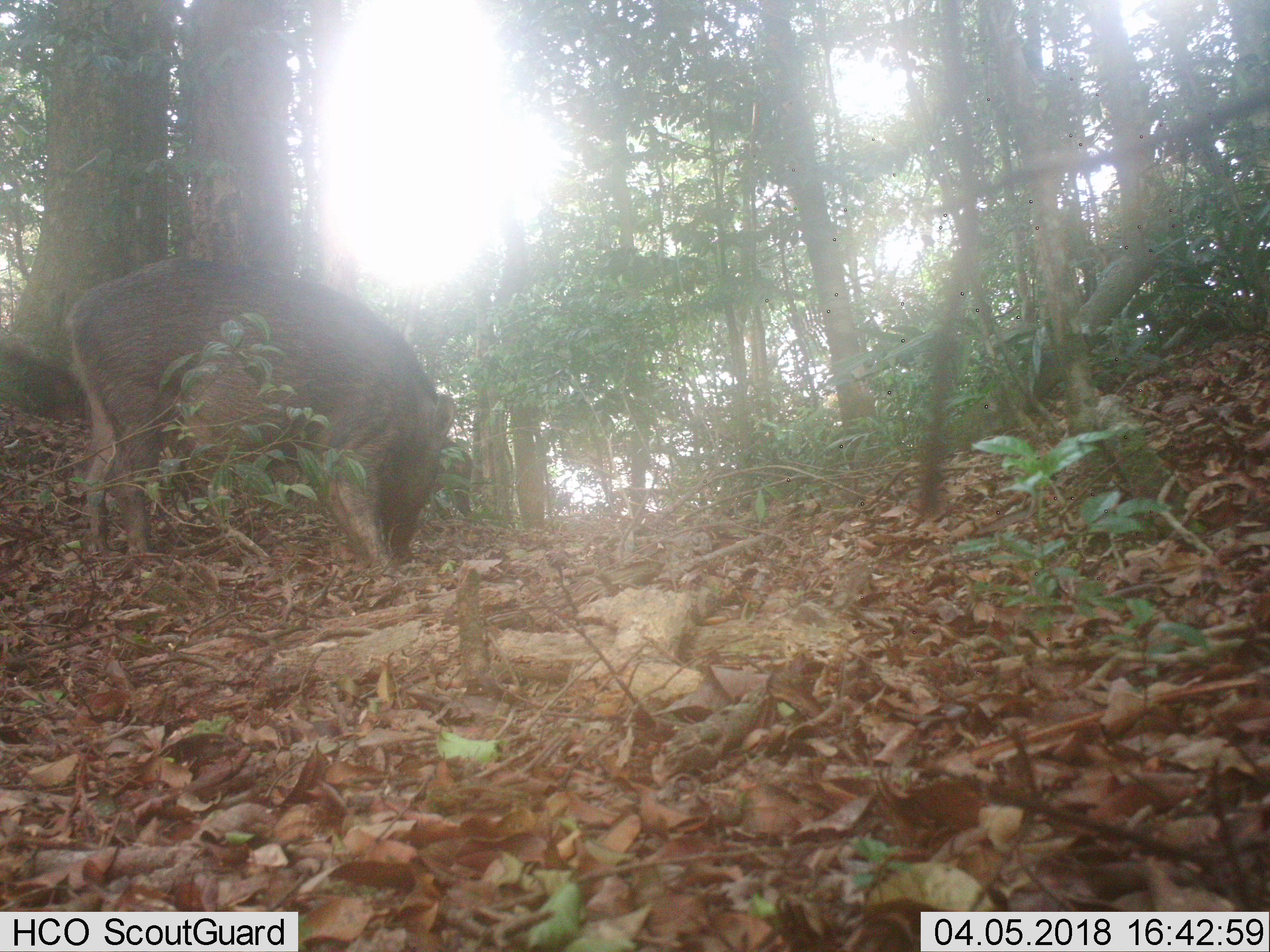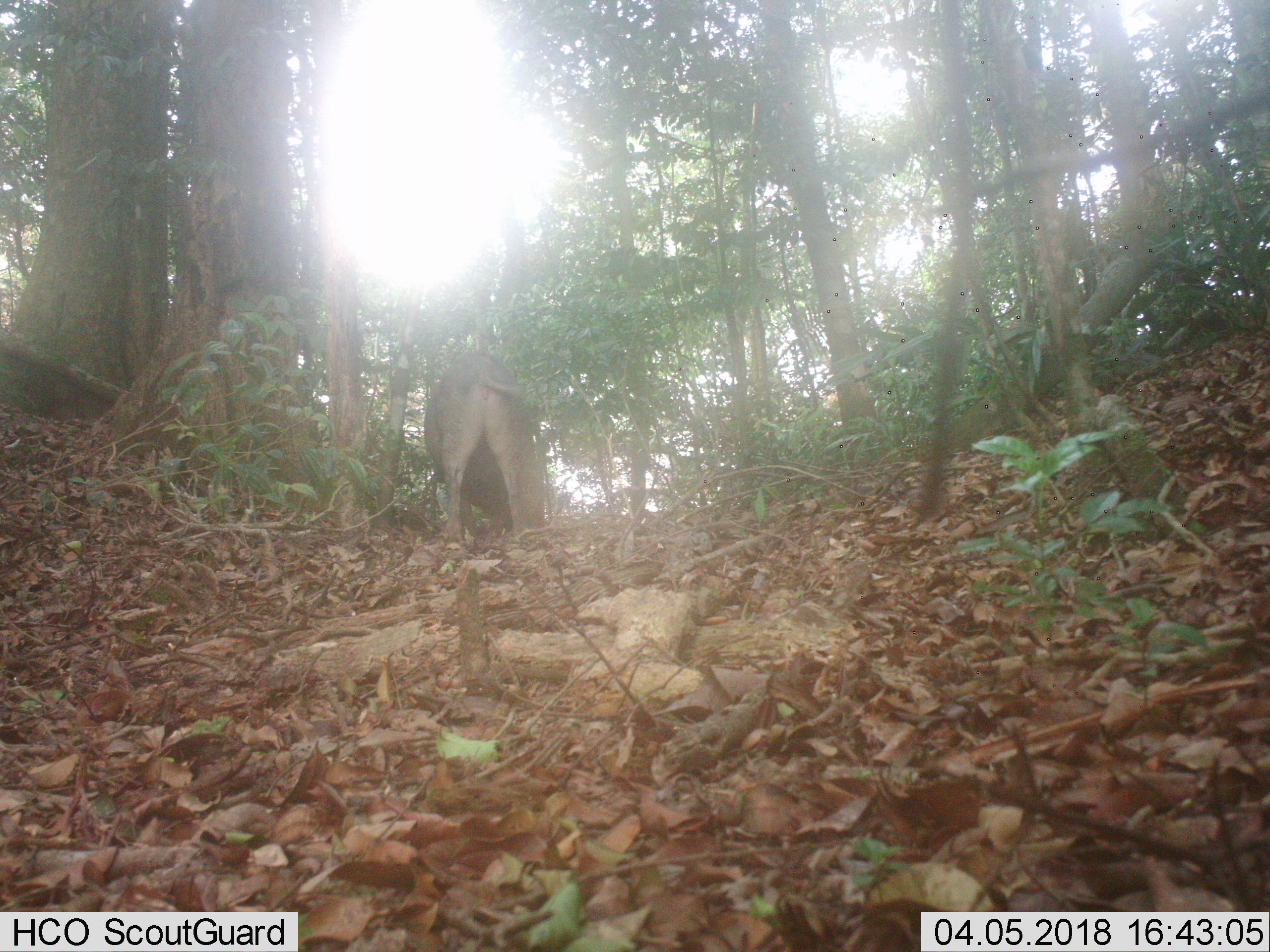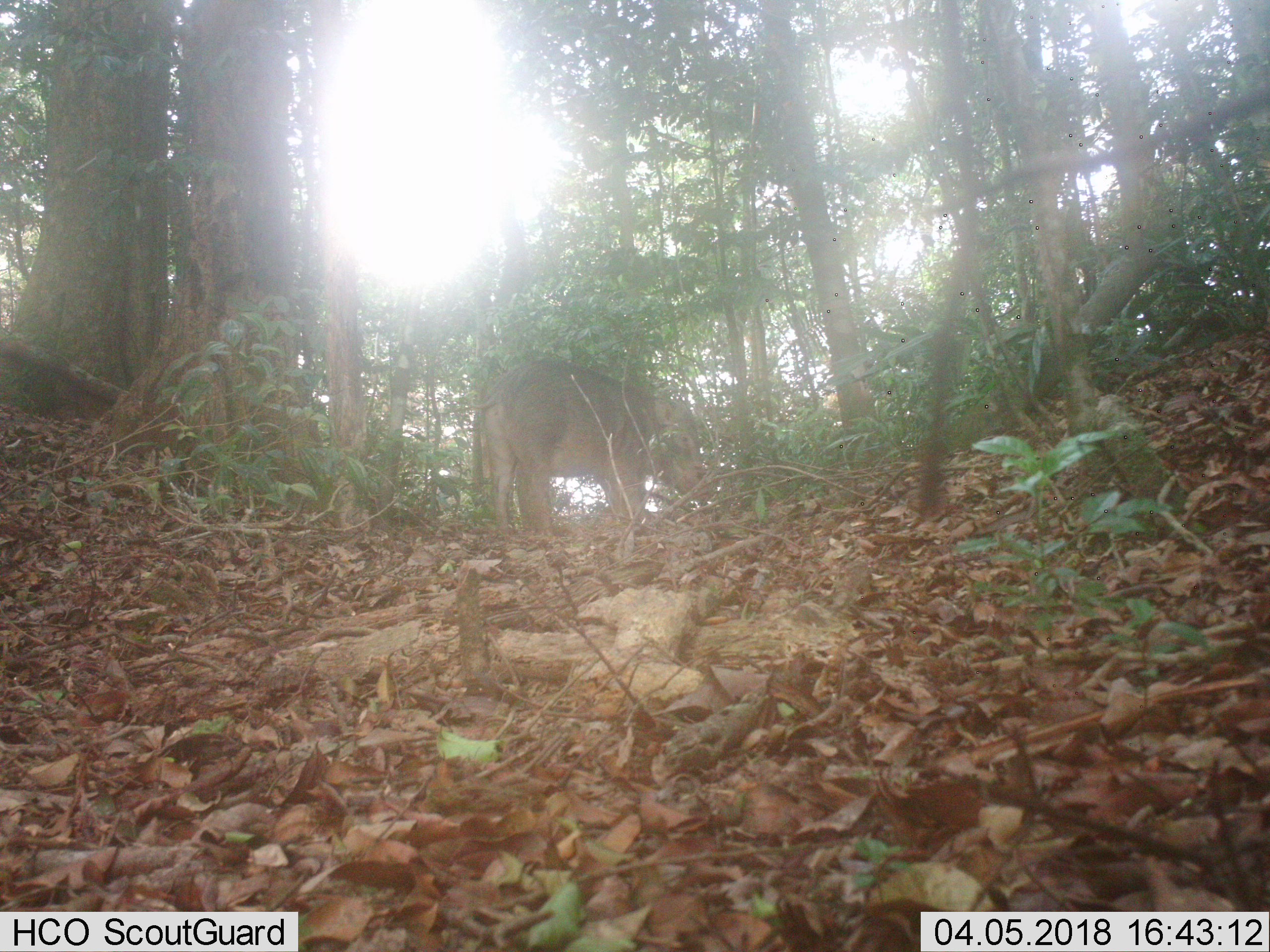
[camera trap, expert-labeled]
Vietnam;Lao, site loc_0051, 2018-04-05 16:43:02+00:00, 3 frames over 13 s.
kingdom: Animalia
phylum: Chordata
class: Mammalia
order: Artiodactyla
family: Suidae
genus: Sus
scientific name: Sus scrofa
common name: eurasian wild pig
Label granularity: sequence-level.